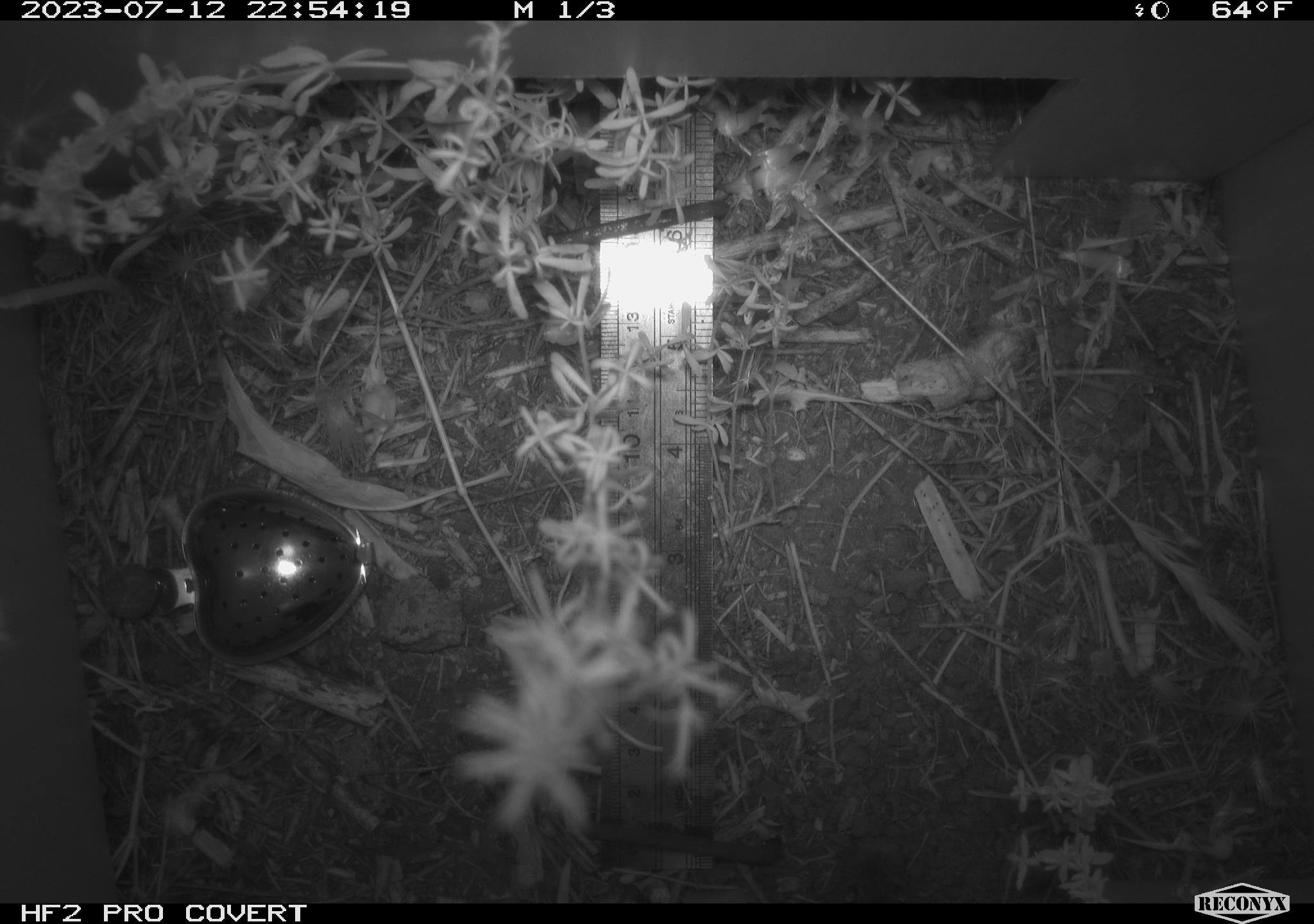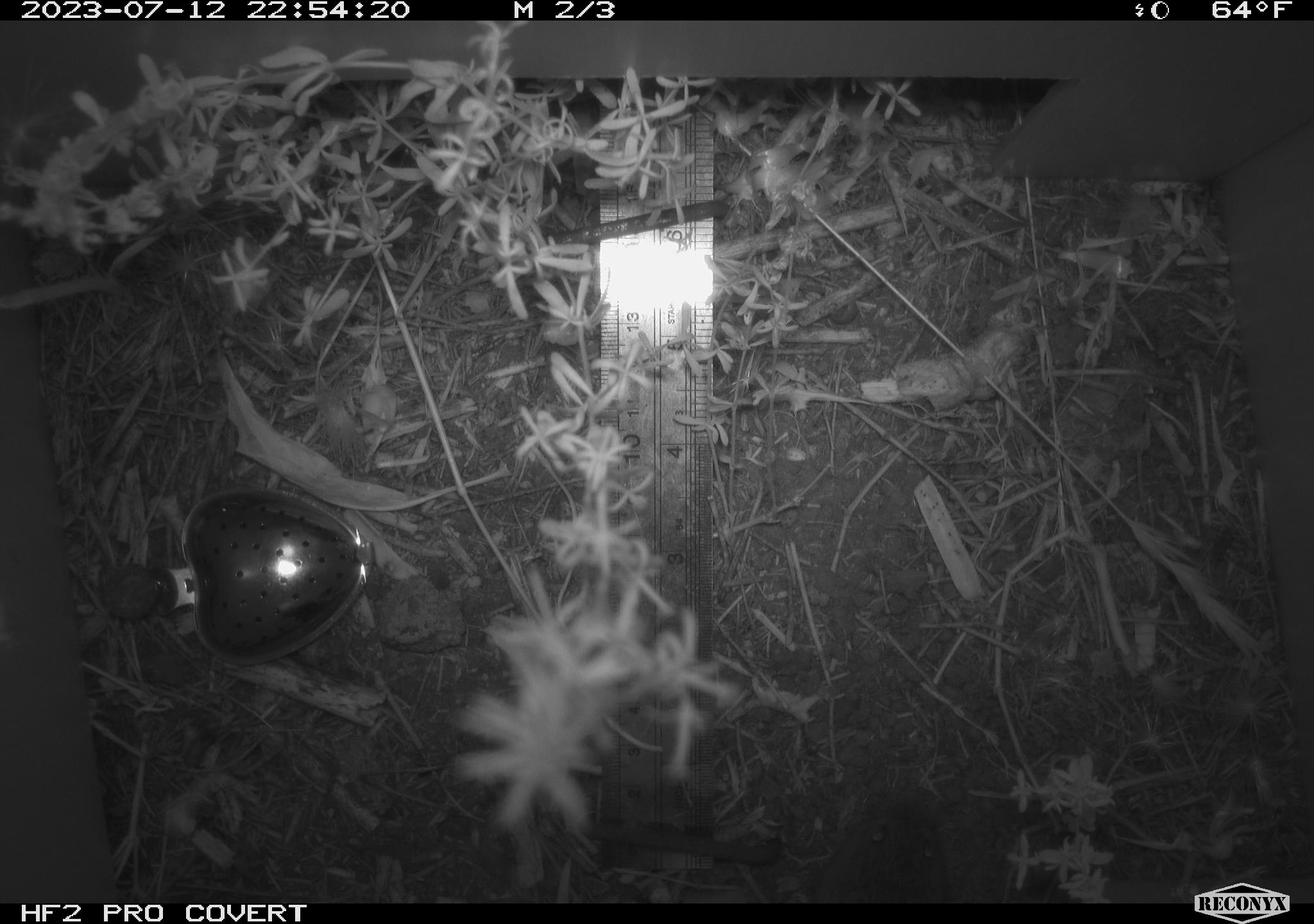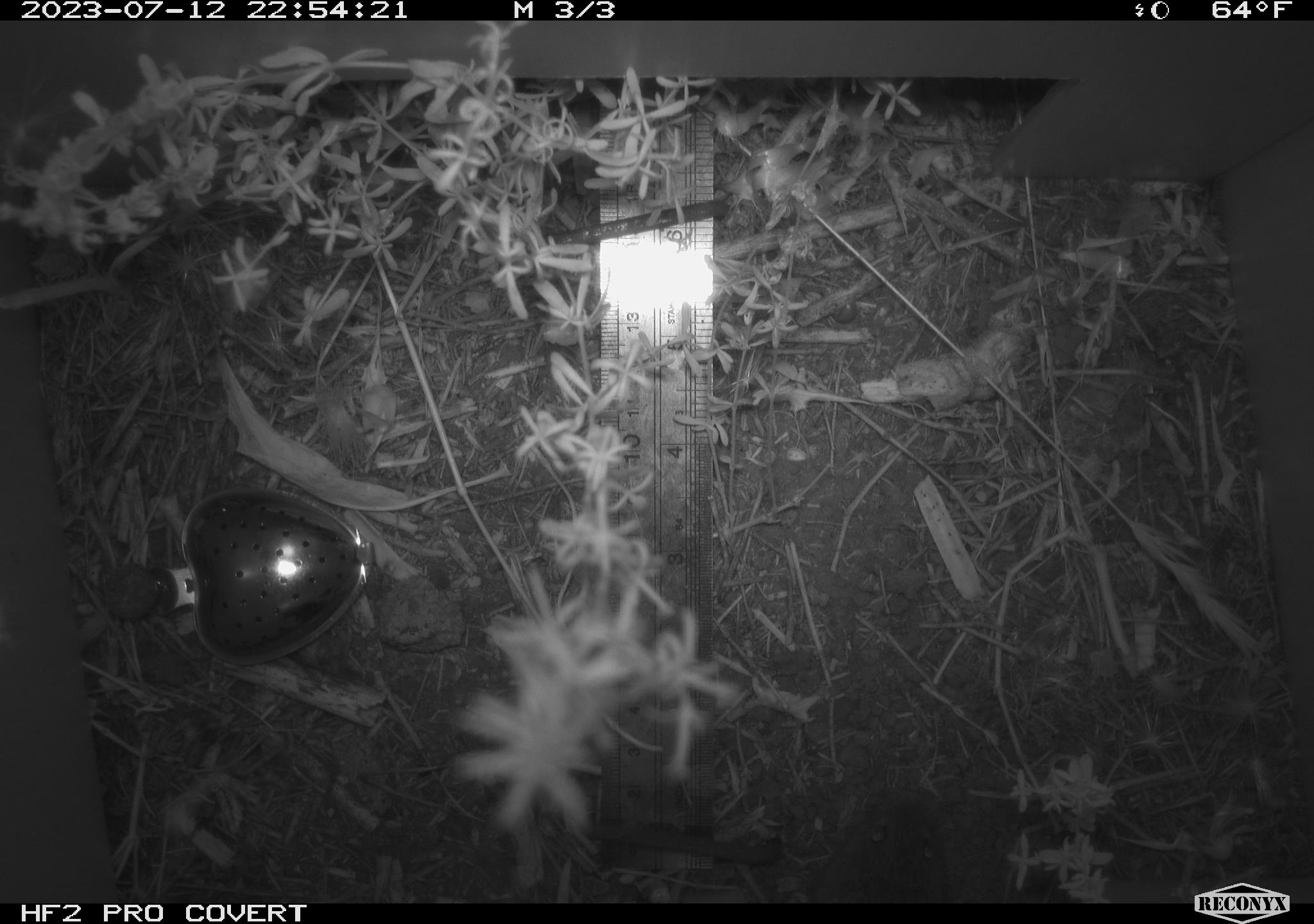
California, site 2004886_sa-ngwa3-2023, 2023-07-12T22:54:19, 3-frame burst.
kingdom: Animalia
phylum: Chordata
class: Mammalia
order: Rodentia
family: Cricetidae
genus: Microtus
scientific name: Microtus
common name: meadow vole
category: microtus species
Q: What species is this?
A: Microtus species (meadow vole) (Microtus).